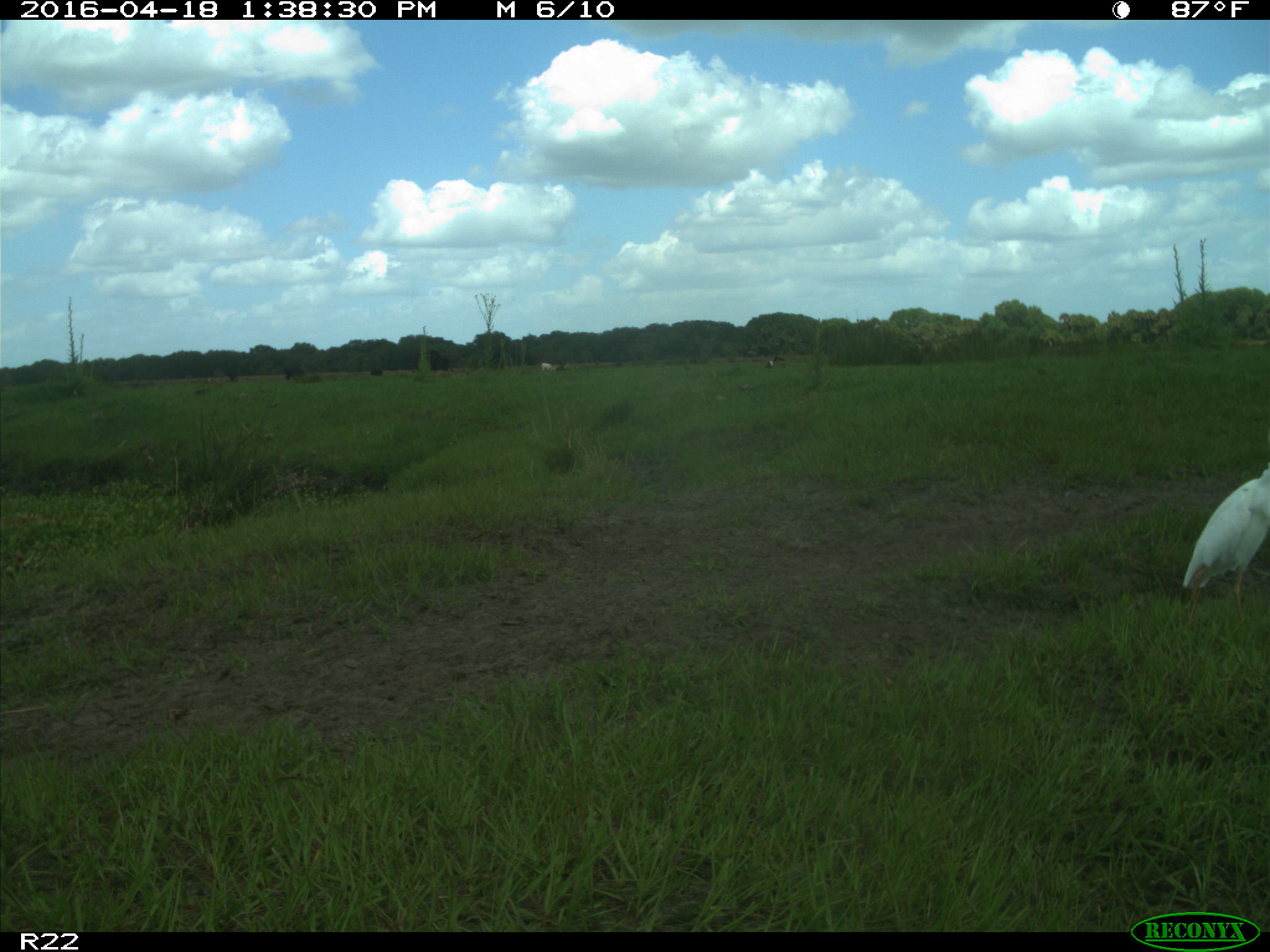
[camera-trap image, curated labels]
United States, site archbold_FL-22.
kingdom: Animalia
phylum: Chordata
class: Aves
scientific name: Aves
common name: birds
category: unidentified bird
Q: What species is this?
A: Unidentified bird (birds) (Aves).